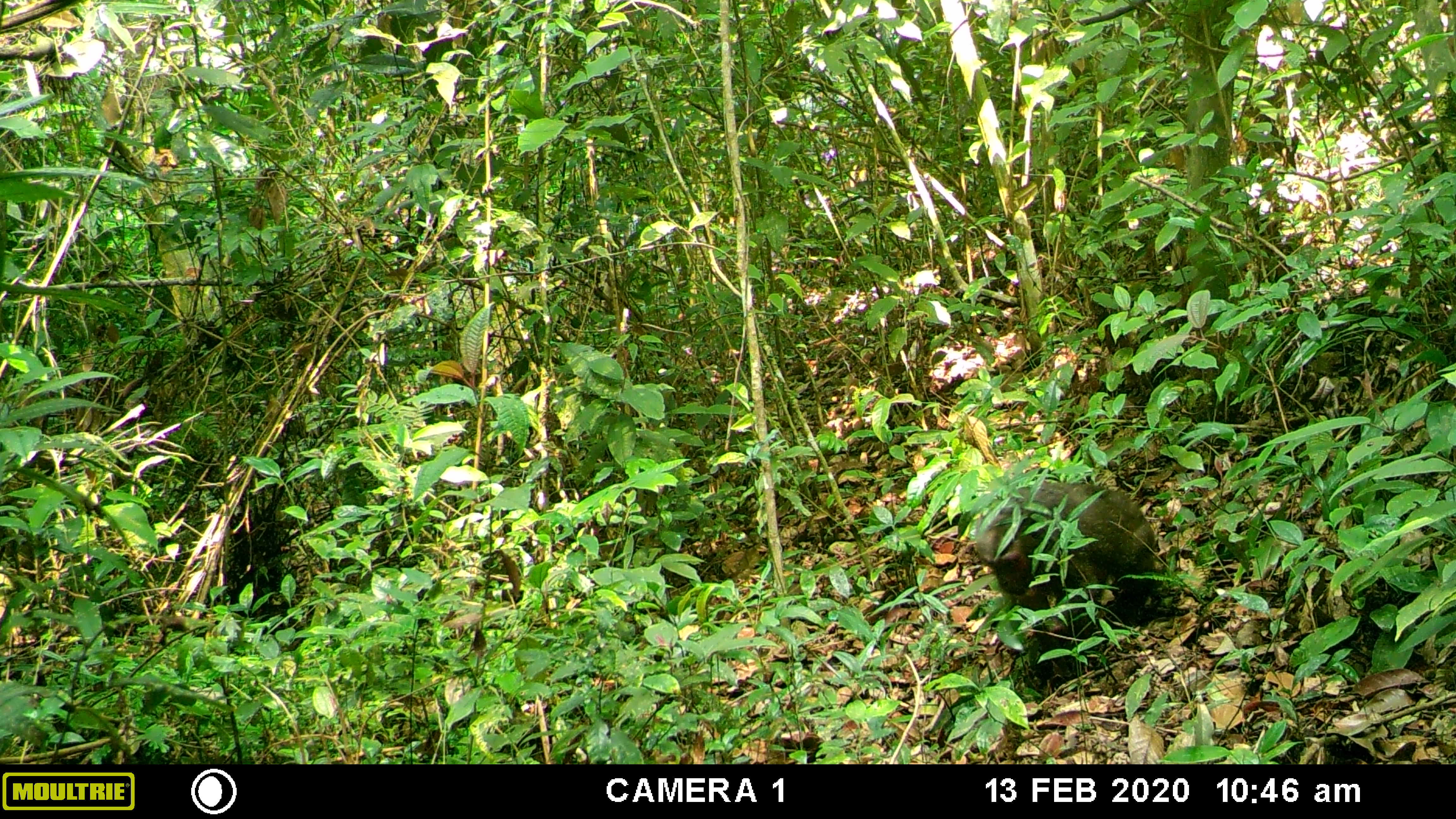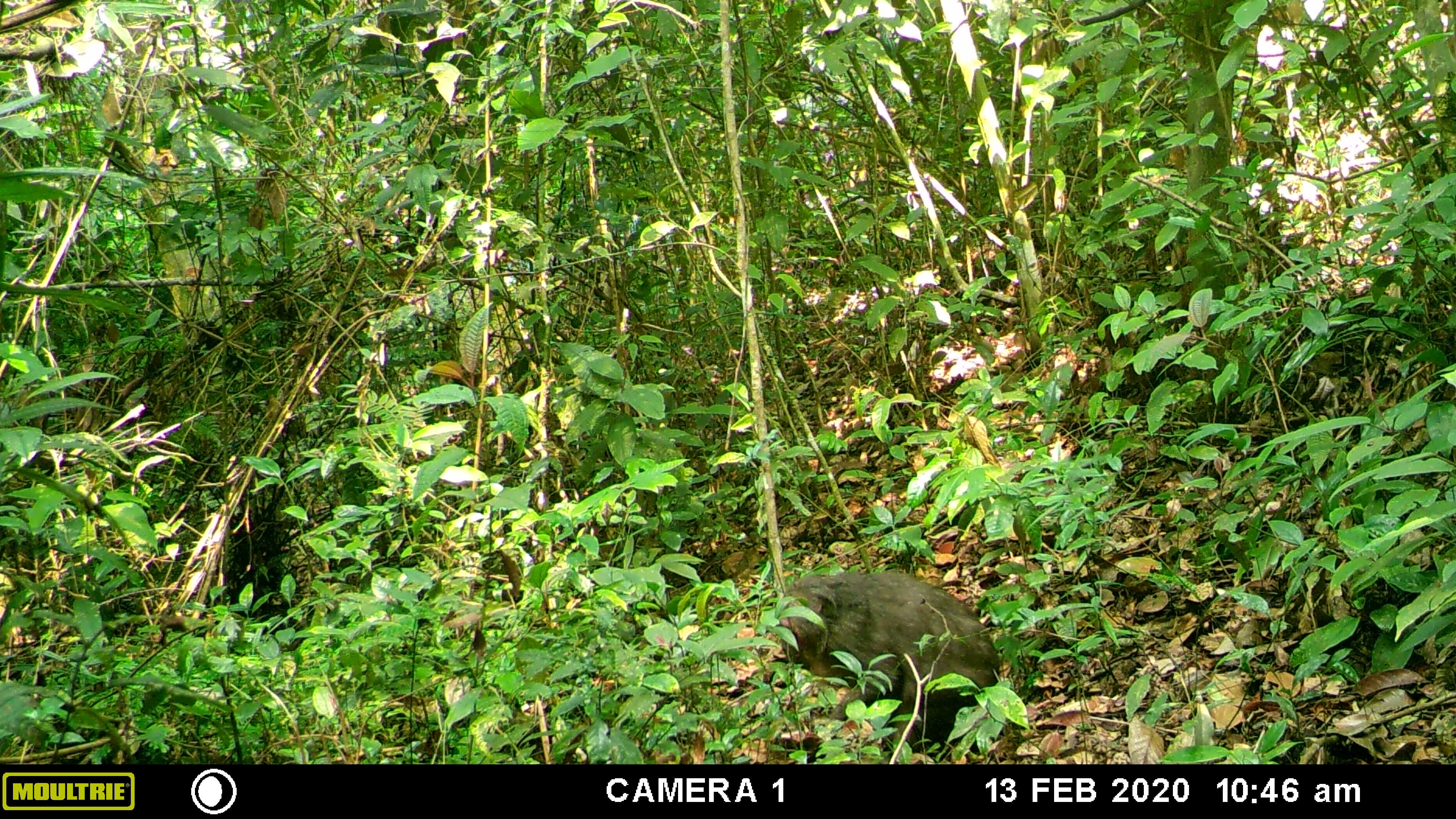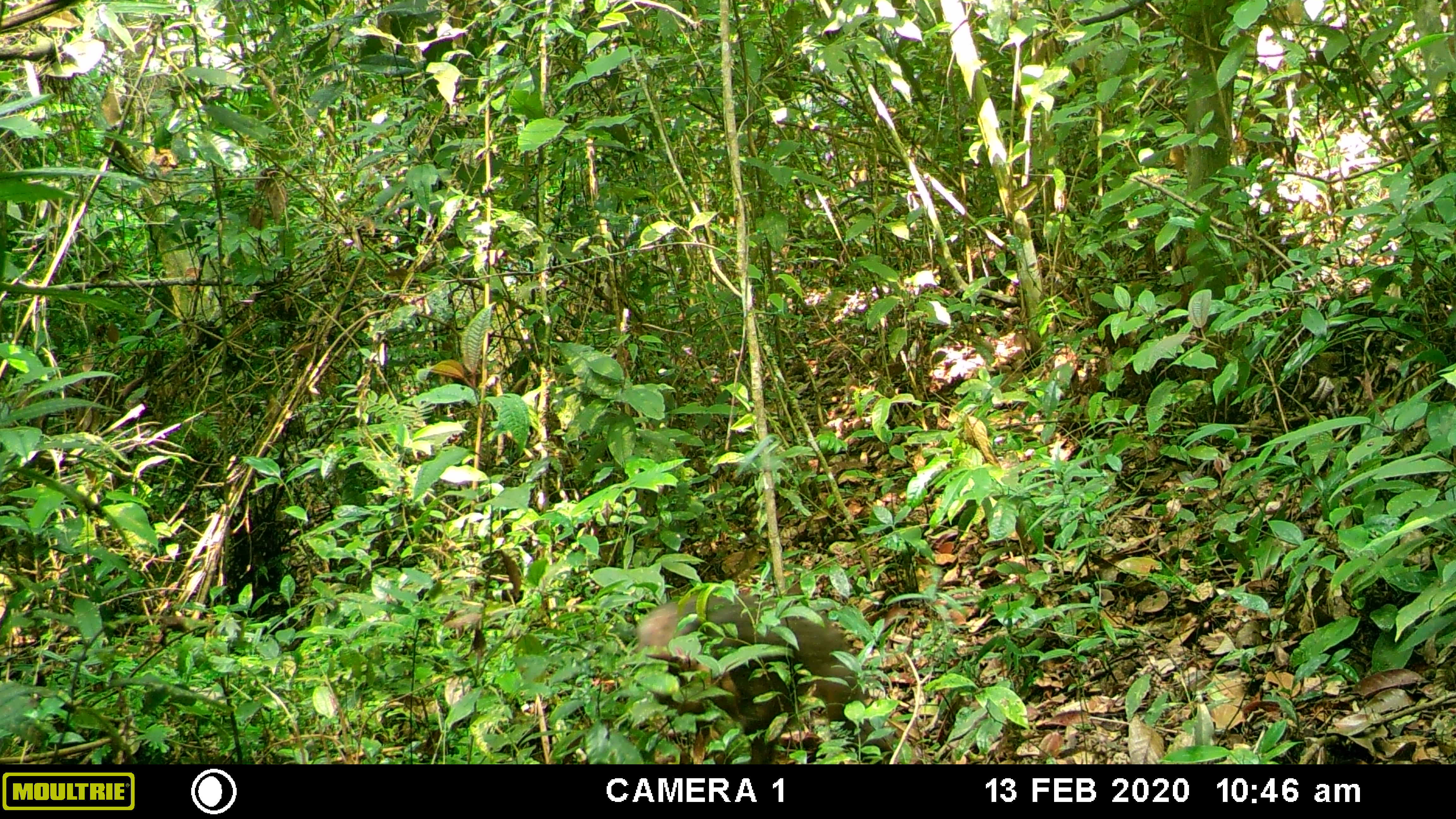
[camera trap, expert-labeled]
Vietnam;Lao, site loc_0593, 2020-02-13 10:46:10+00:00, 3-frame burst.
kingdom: Animalia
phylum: Chordata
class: Mammalia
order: Primates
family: Cercopithecidae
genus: Macaca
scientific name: Macaca arctoides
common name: stump-tailed macaque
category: stump tailed macaque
Stump tailed macaque (stump-tailed macaque) (Macaca arctoides). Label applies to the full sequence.